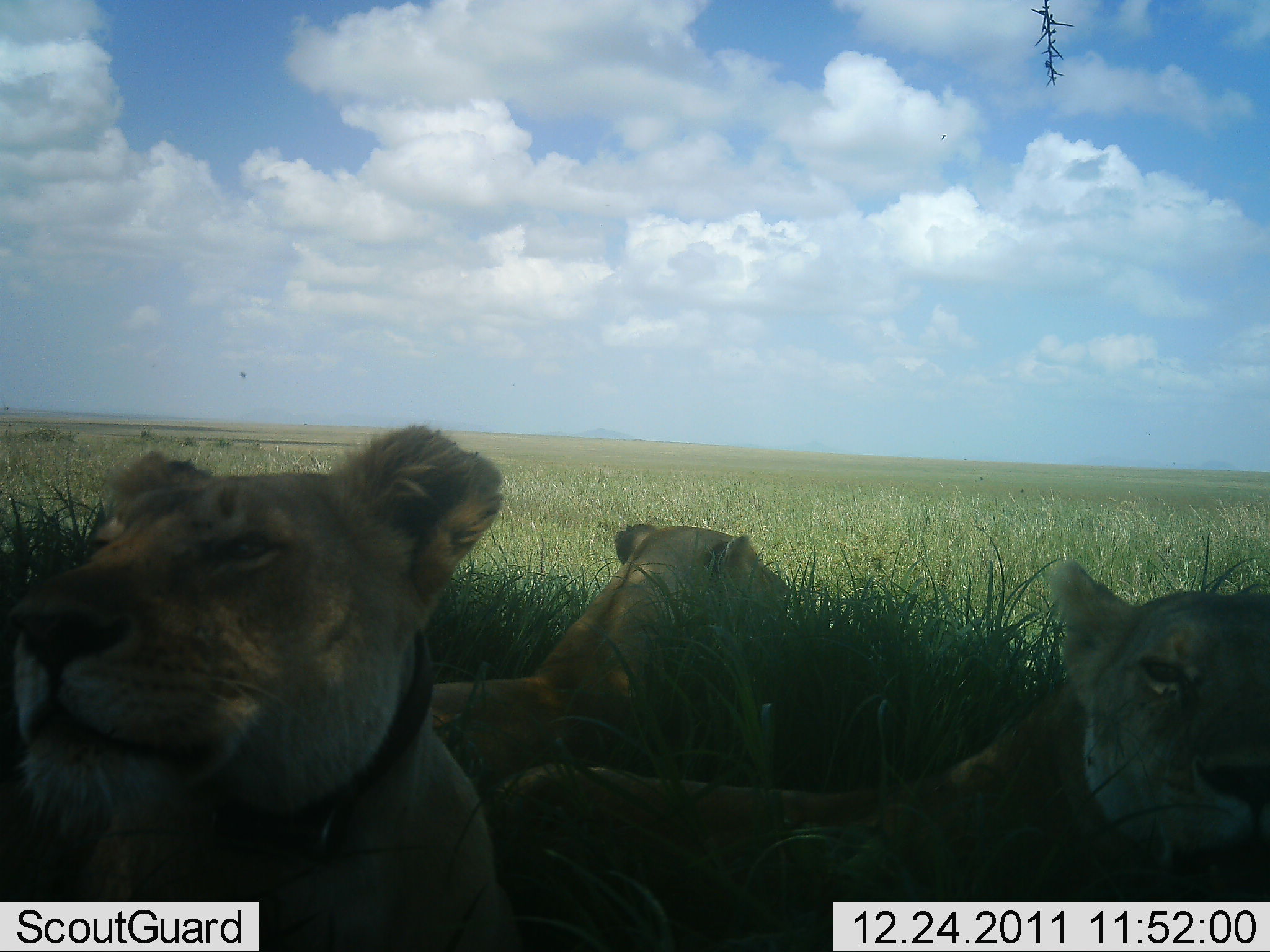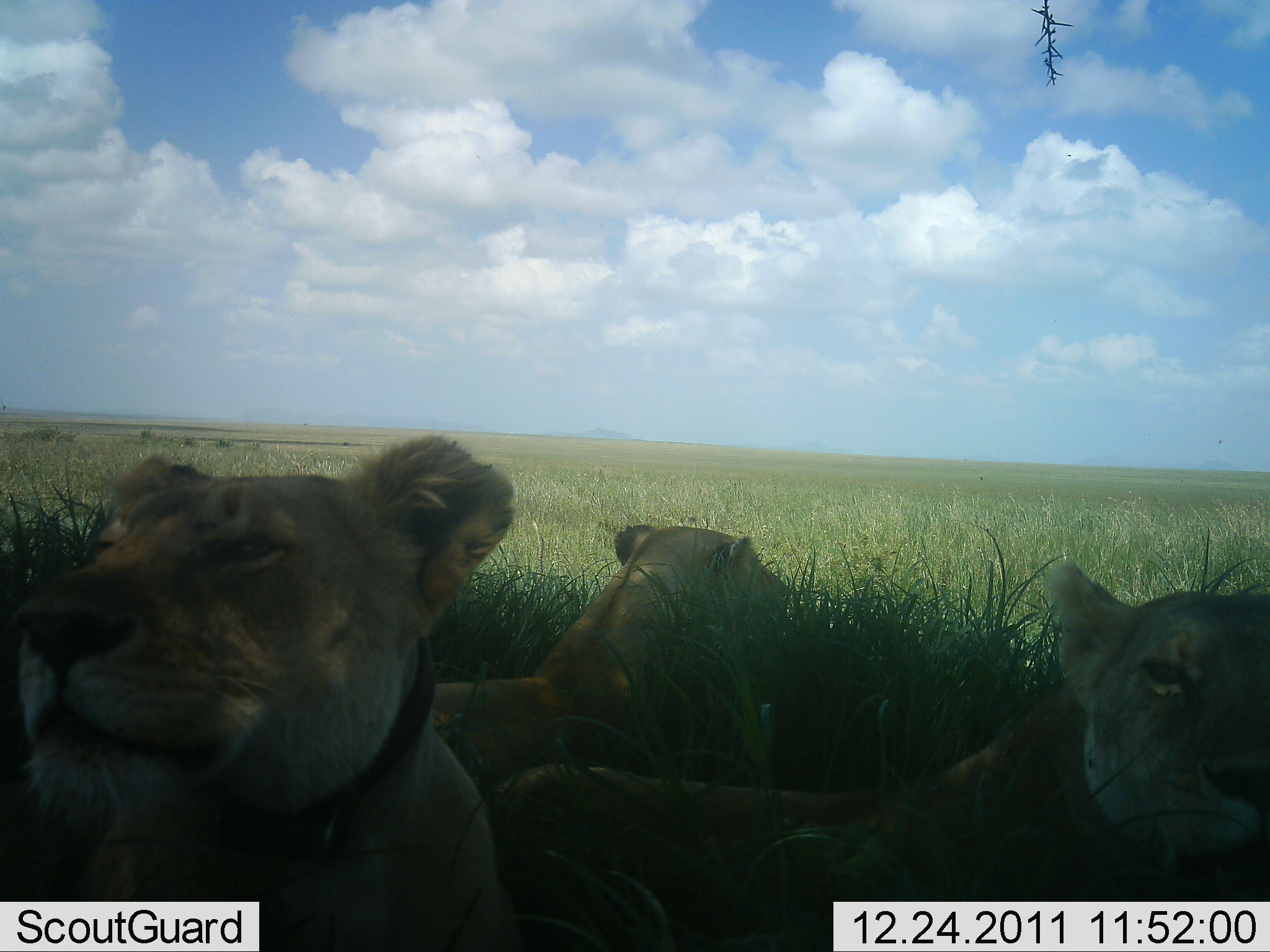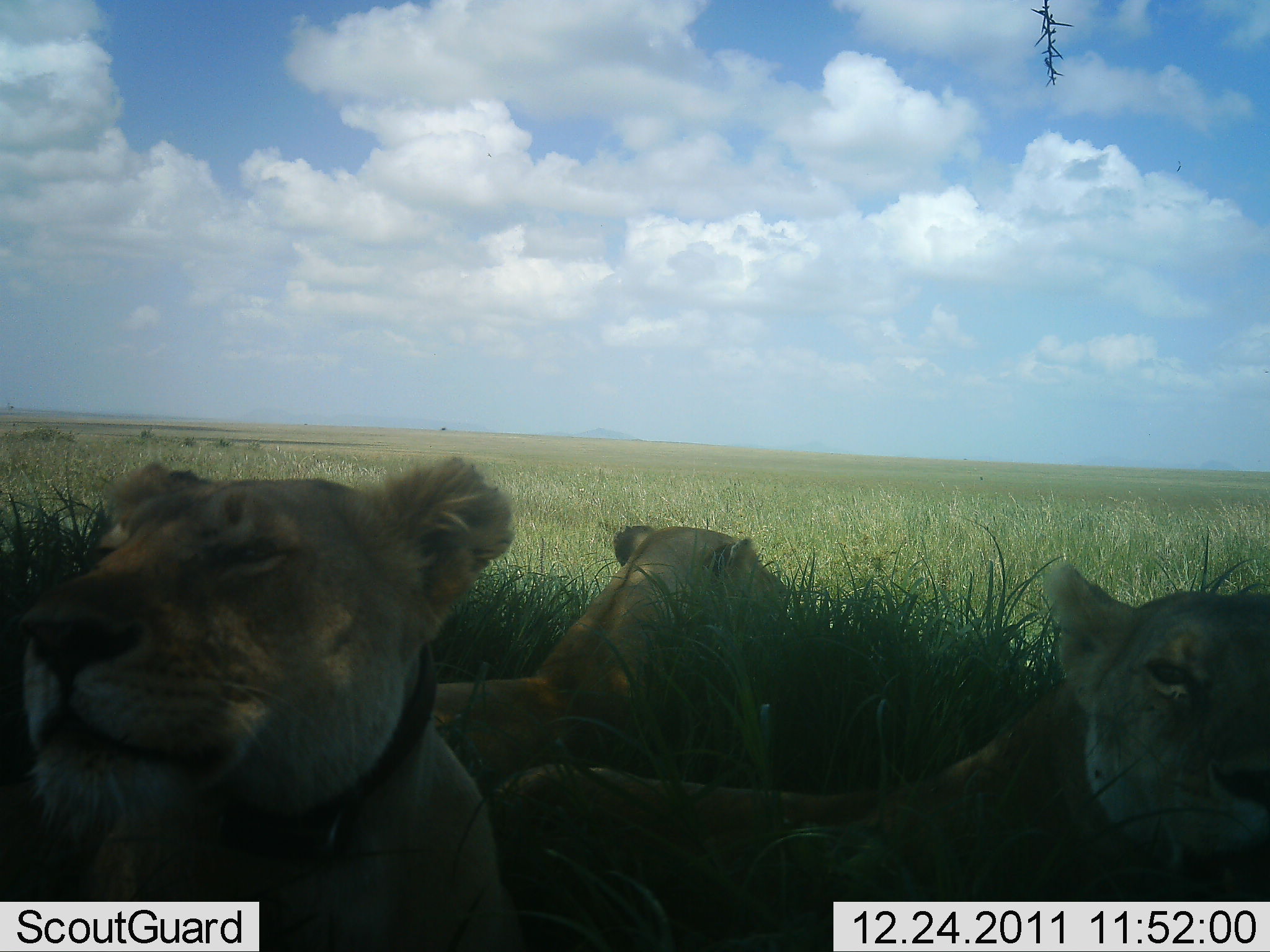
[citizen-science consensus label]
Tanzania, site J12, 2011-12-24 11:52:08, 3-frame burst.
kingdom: Animalia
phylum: Chordata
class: Mammalia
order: Carnivora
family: Felidae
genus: Panthera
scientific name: Panthera leo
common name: lion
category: lionfemale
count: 3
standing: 0%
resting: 100%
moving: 0%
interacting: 8%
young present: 0%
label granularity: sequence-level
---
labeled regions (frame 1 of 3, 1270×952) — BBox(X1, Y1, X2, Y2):
animal: BBox(491, 561, 1270, 952); BBox(0, 426, 505, 952); BBox(412, 523, 788, 845)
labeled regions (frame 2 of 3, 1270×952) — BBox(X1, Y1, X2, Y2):
animal: BBox(492, 562, 1270, 952); BBox(0, 437, 516, 952); BBox(417, 524, 787, 837)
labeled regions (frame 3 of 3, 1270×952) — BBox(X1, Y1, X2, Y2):
animal: BBox(488, 562, 1270, 952); BBox(0, 457, 517, 952); BBox(401, 521, 788, 841)